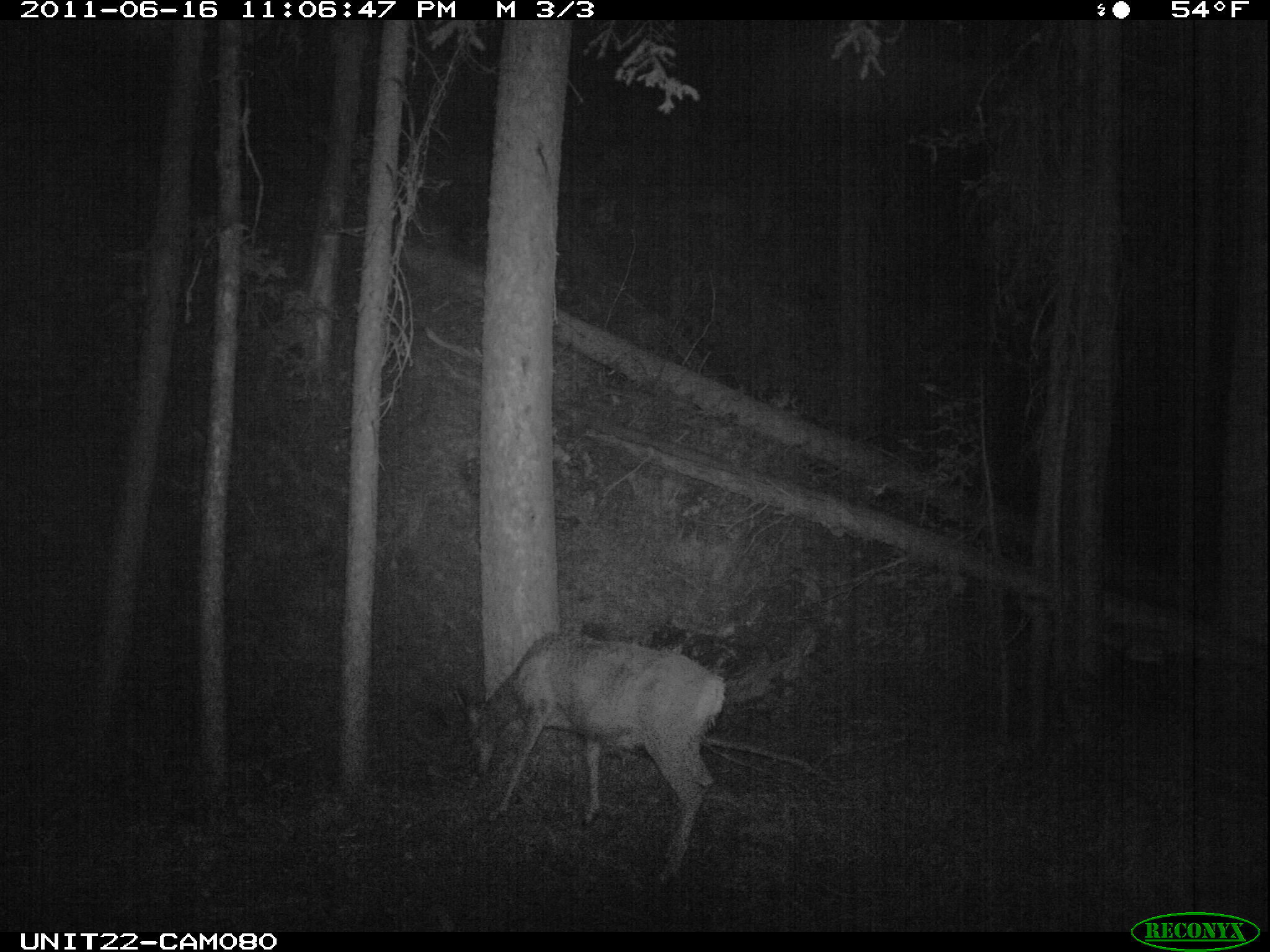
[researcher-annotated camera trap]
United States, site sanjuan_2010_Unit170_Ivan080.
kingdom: Animalia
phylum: Chordata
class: Mammalia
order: Artiodactyla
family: Cervidae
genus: Odocoileus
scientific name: Odocoileus hemionus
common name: mule deer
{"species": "Odocoileus hemionus (mule deer)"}